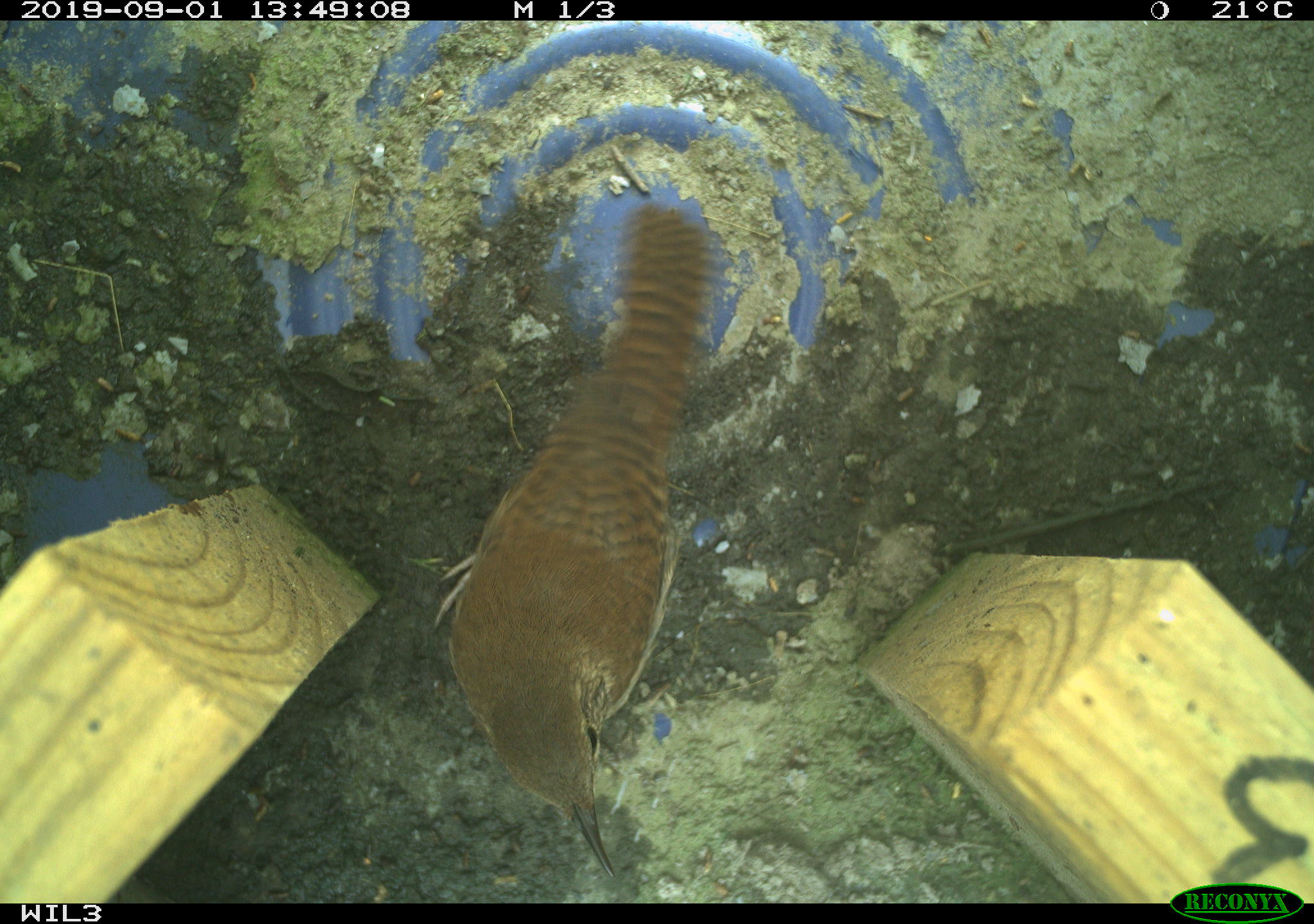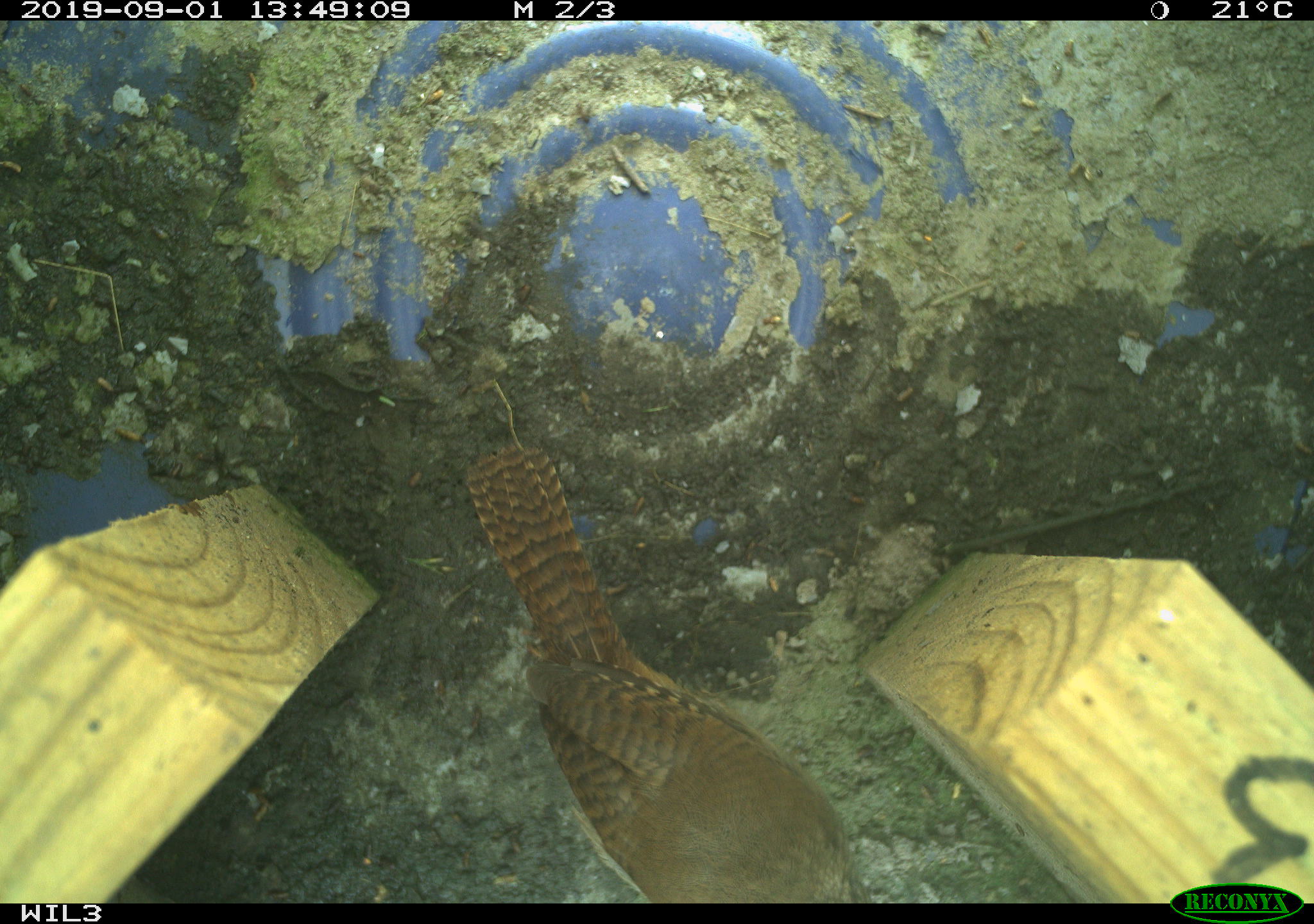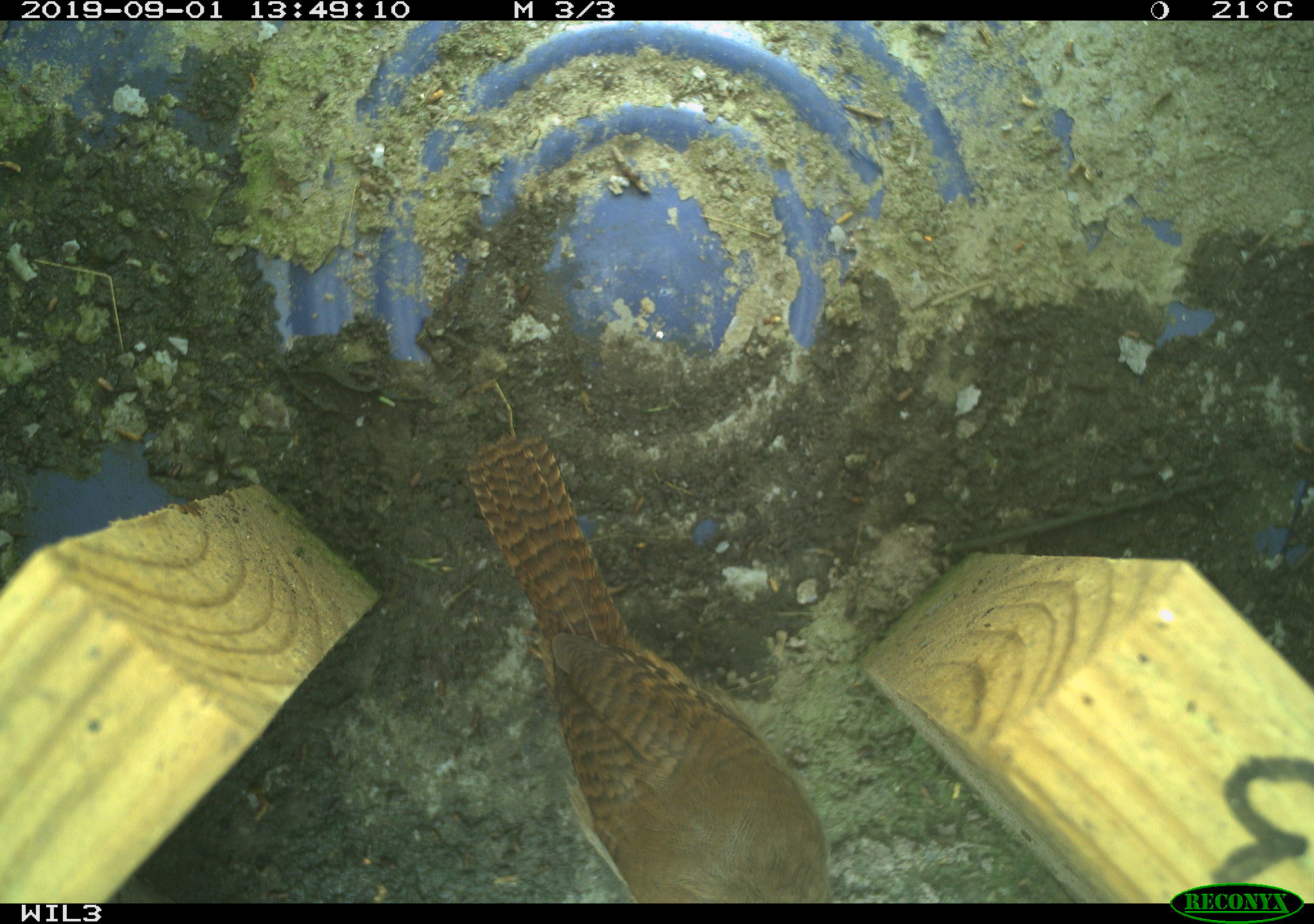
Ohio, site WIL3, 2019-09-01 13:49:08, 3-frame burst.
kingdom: Animalia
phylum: Chordata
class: Aves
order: Passeriformes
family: Troglodytidae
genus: Troglodytes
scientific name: Troglodytes aedon aedon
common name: northern house wren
Northern house wren (Troglodytes aedon aedon).